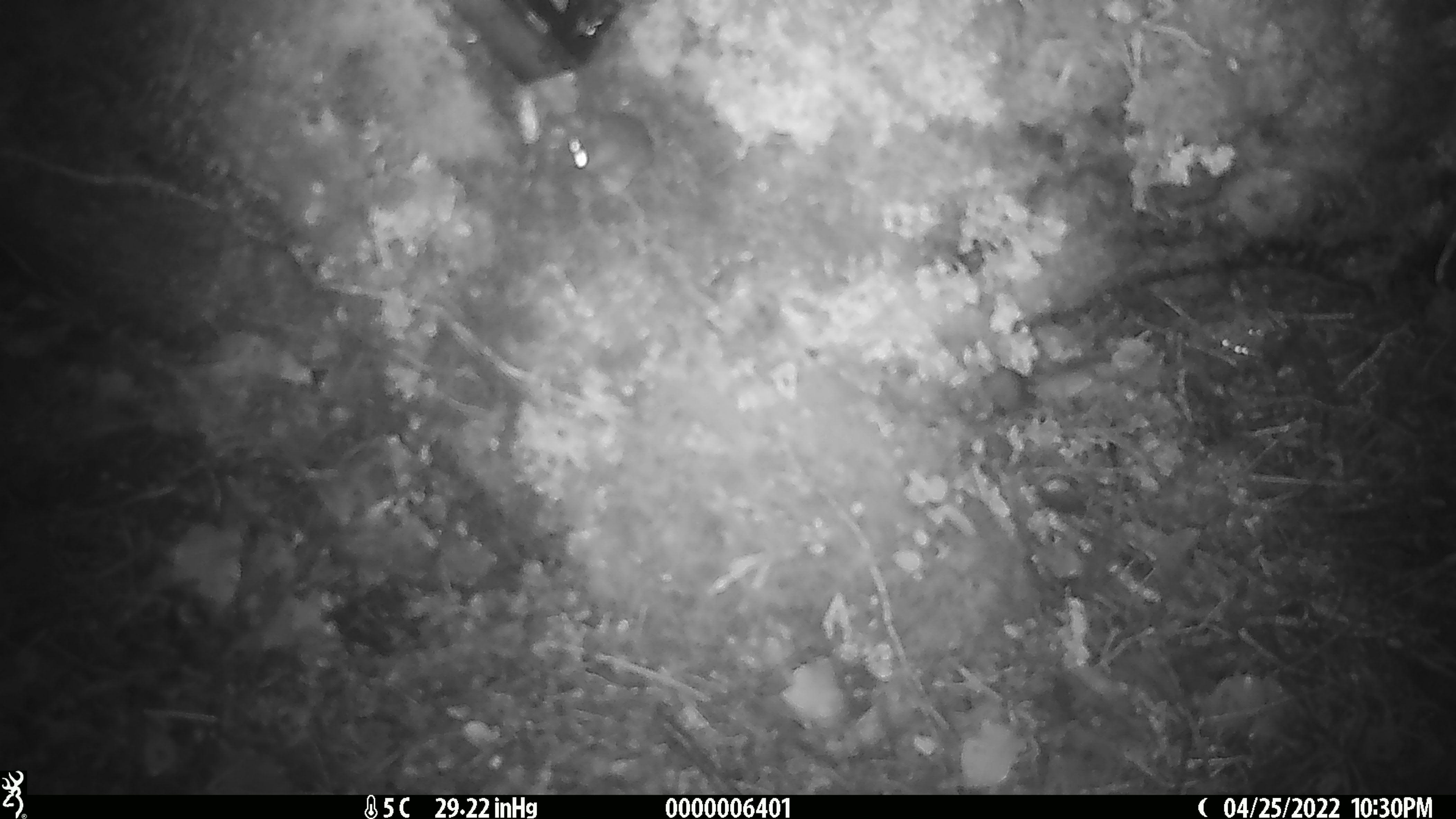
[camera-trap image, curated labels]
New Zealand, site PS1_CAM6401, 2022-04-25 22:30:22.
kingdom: Animalia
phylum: Chordata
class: Mammalia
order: Rodentia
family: Muridae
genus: Mus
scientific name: Mus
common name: mouse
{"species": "mouse (Mus)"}